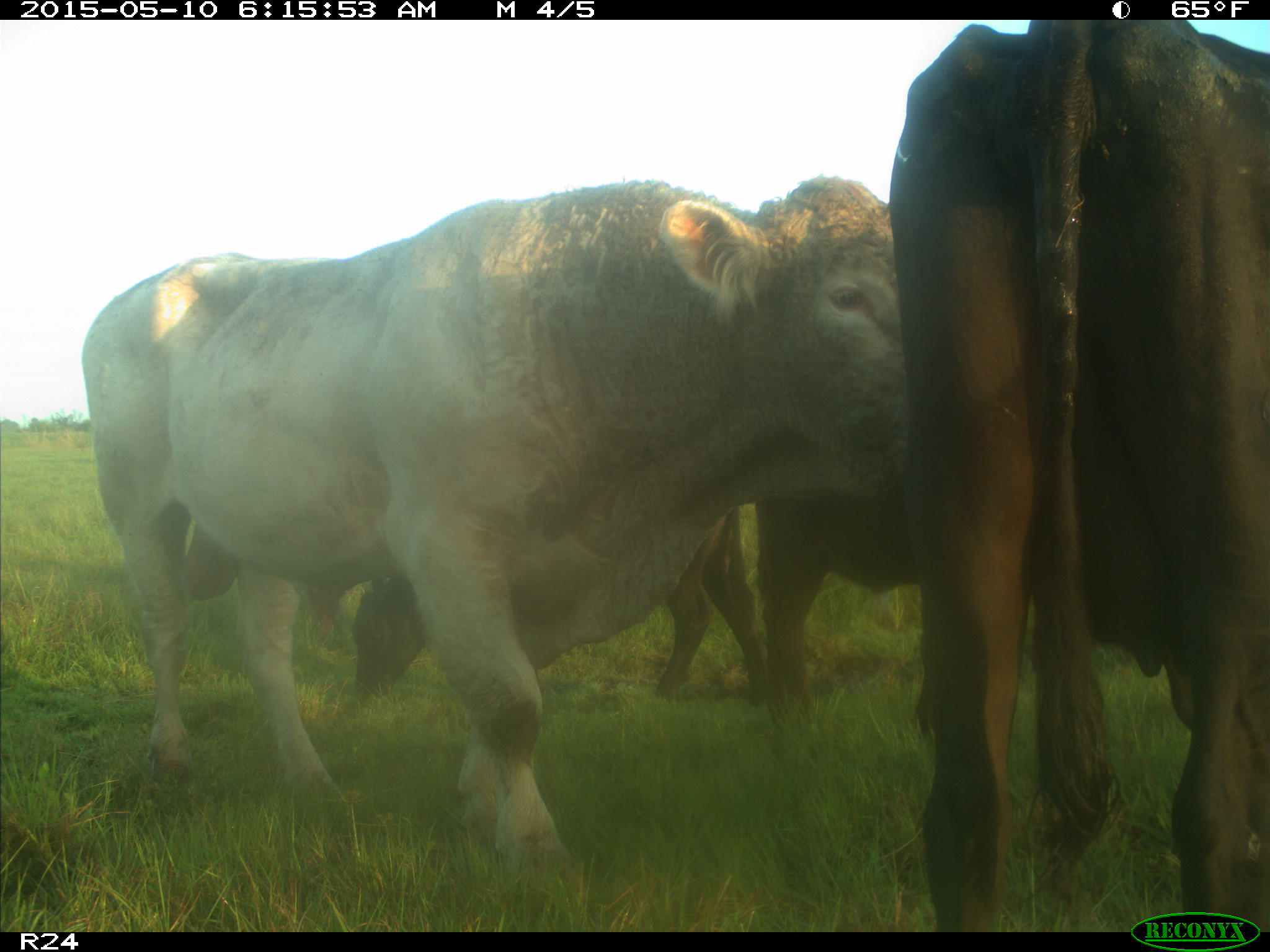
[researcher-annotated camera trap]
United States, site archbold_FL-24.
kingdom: Animalia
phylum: Chordata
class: Mammalia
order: Artiodactyla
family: Bovidae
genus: Bos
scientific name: Bos taurus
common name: domestic cow